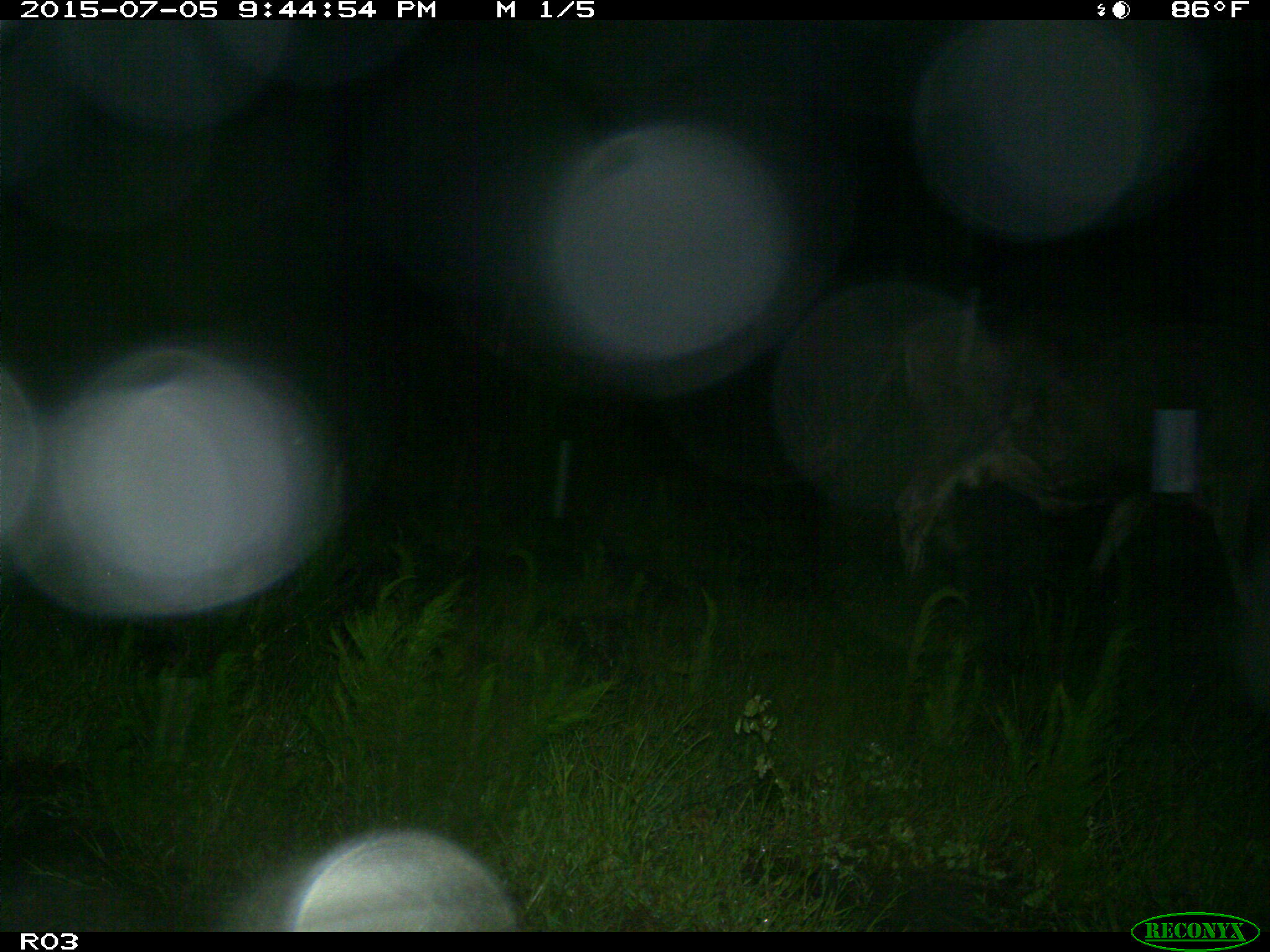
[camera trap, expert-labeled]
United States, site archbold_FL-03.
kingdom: Animalia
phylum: Chordata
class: Mammalia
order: Artiodactyla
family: Bovidae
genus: Bos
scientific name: Bos taurus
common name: domestic cow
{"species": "Bos taurus (domestic cow)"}